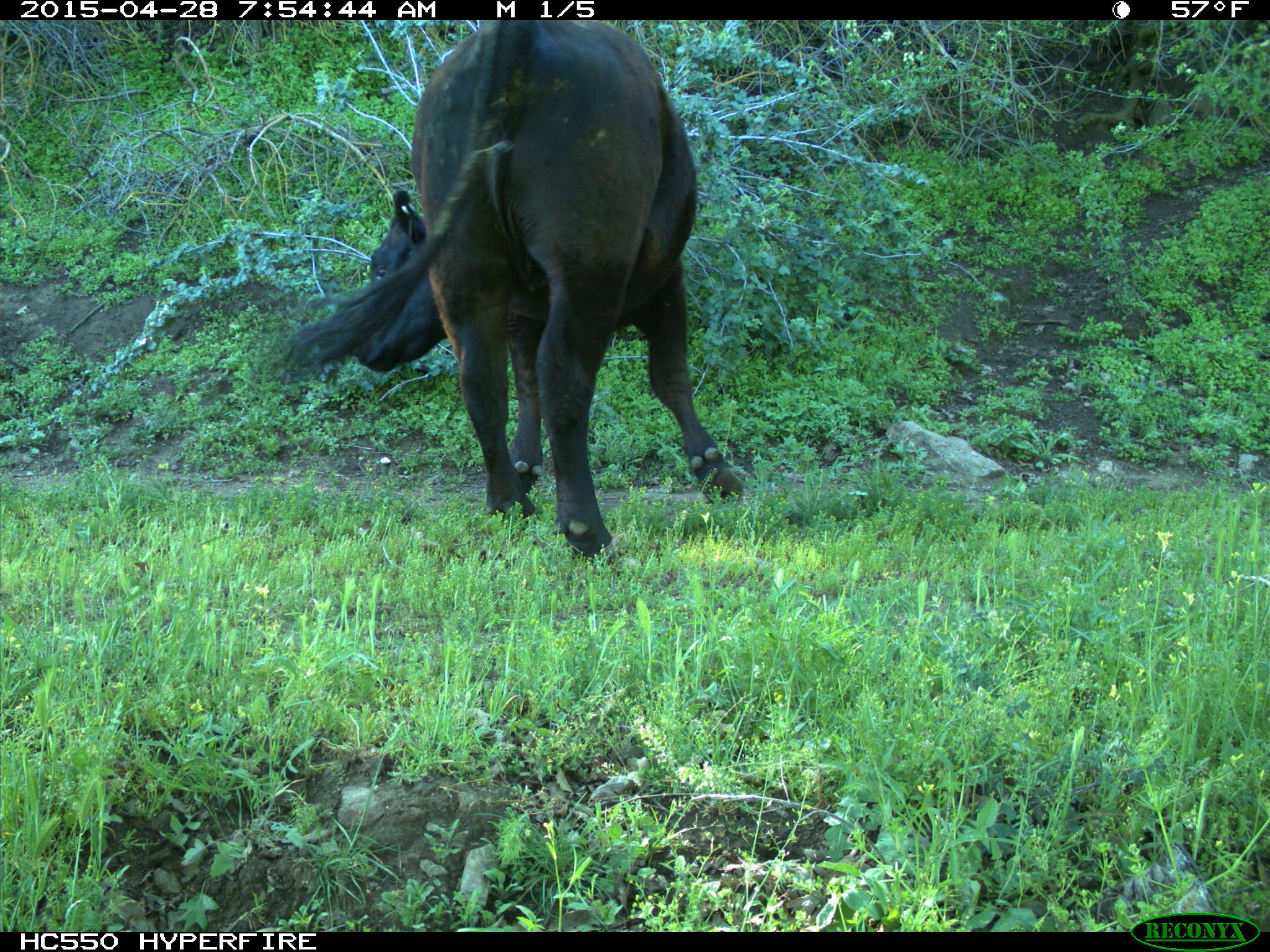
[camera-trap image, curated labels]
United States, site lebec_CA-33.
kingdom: Animalia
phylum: Chordata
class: Mammalia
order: Artiodactyla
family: Bovidae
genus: Bos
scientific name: Bos taurus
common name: domestic cow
Bos taurus (domestic cow).